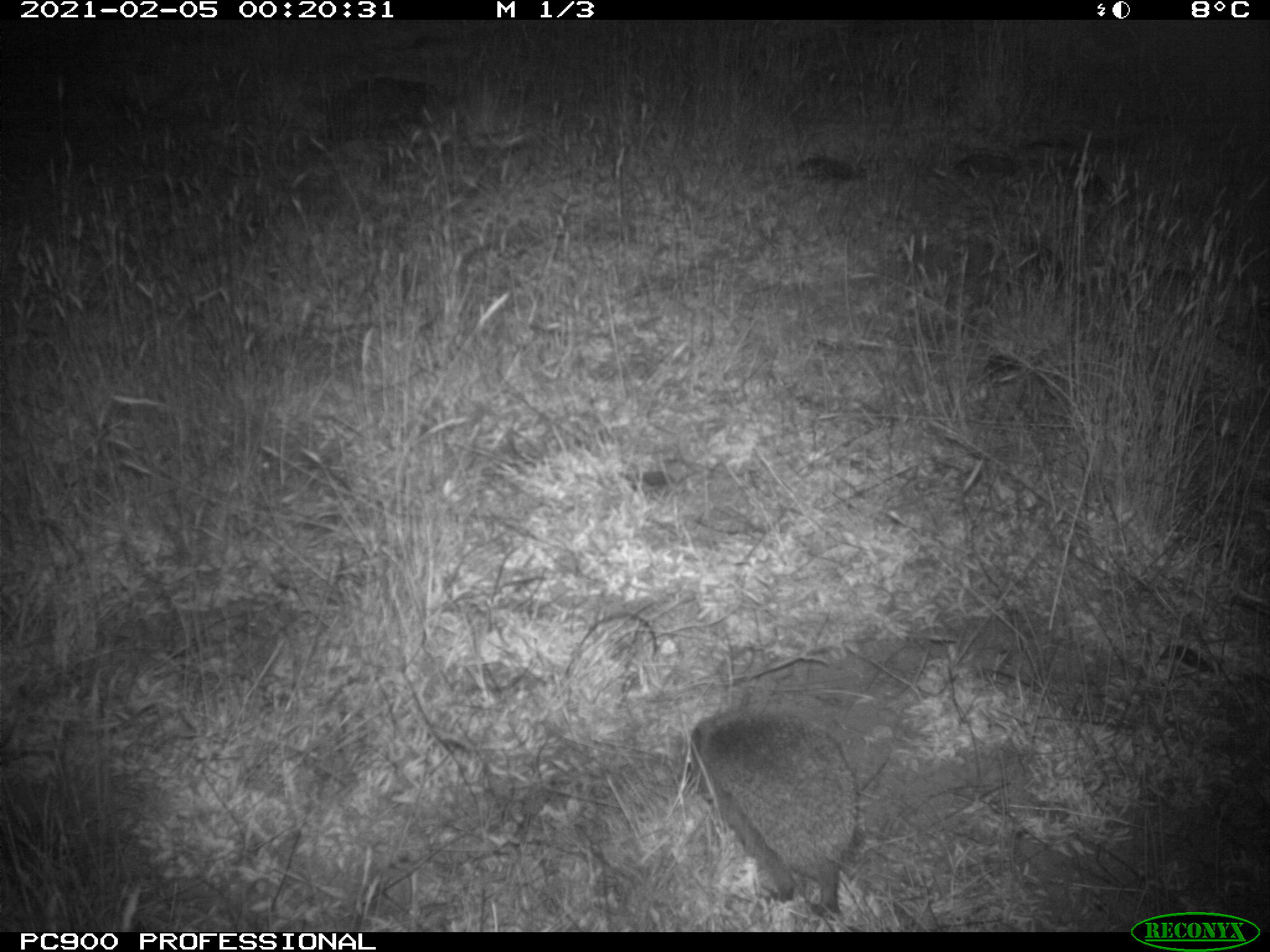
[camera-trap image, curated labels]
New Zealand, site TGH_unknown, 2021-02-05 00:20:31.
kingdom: Animalia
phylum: Chordata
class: Mammalia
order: Eulipotyphla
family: Erinaceidae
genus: Erinaceus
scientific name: Erinaceus europaeus europaeus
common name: european hedgehog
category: hedgehog